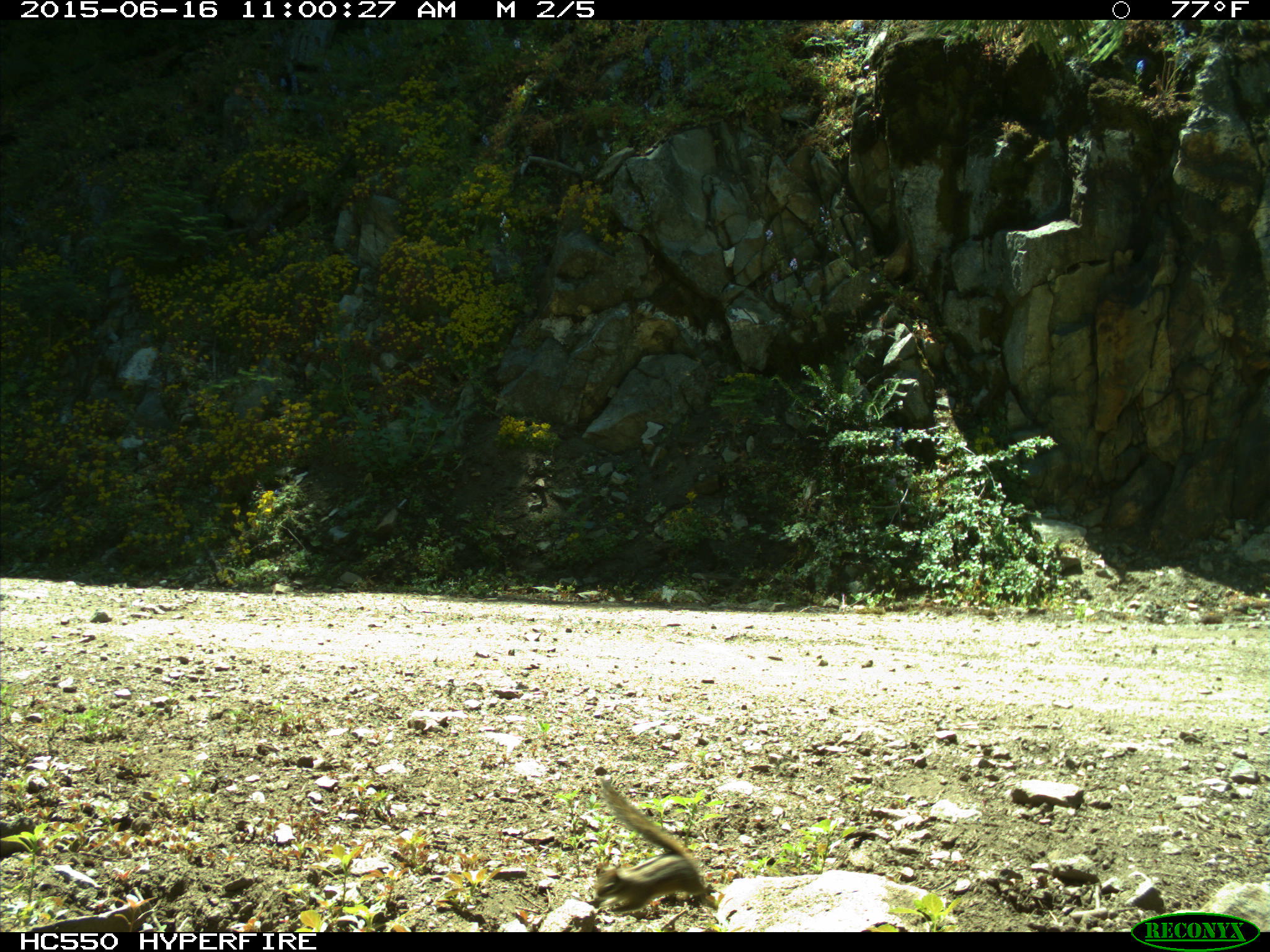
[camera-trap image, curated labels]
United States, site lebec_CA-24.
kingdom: Animalia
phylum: Chordata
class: Mammalia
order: Rodentia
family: Sciuridae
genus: Tamias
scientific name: Tamias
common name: chipmunk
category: unidentified chipmunk